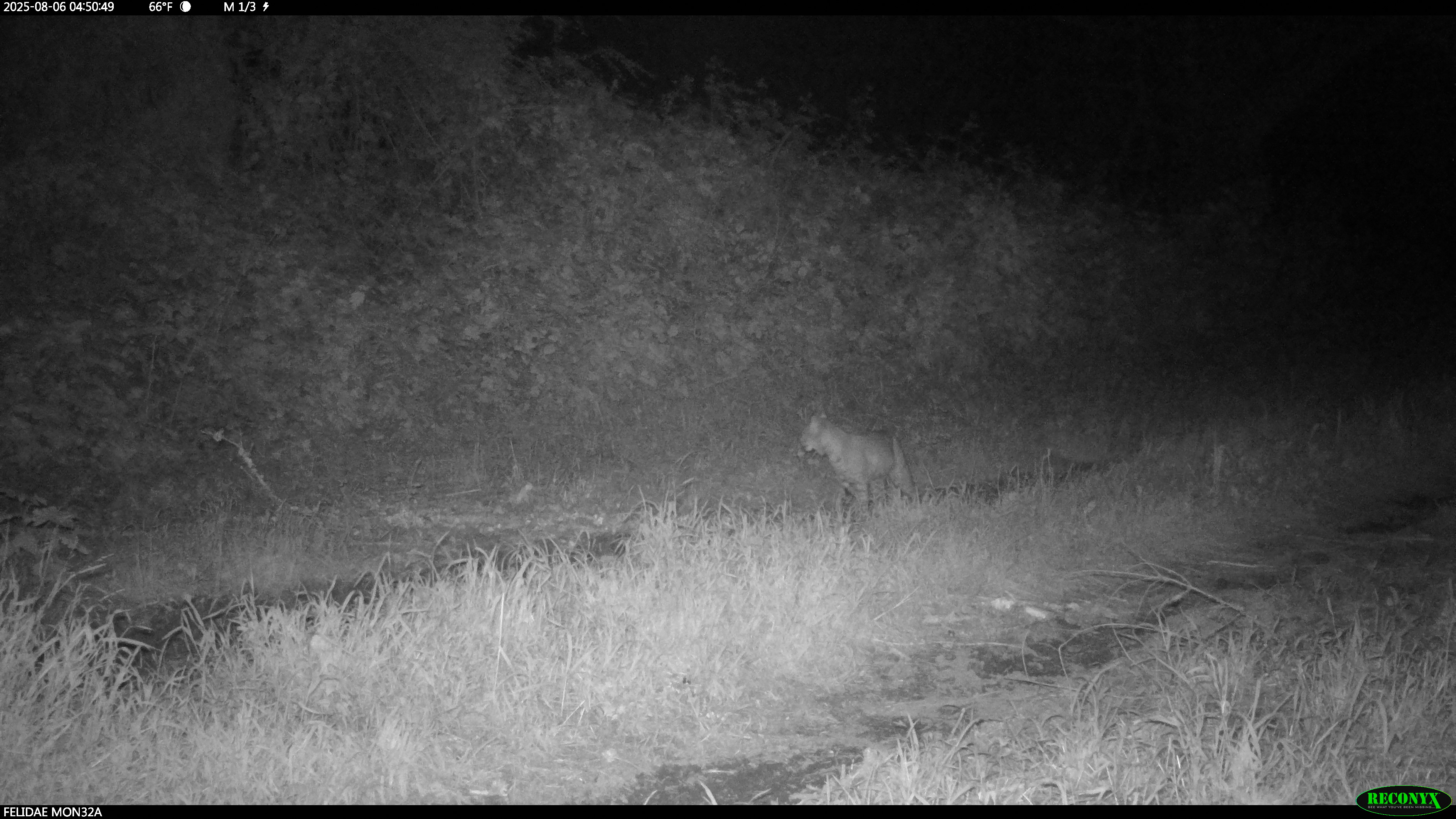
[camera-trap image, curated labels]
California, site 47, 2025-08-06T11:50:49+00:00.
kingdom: Animalia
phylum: Chordata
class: Mammalia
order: Carnivora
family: Felidae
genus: Lynx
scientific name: Lynx rufus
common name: bobcat